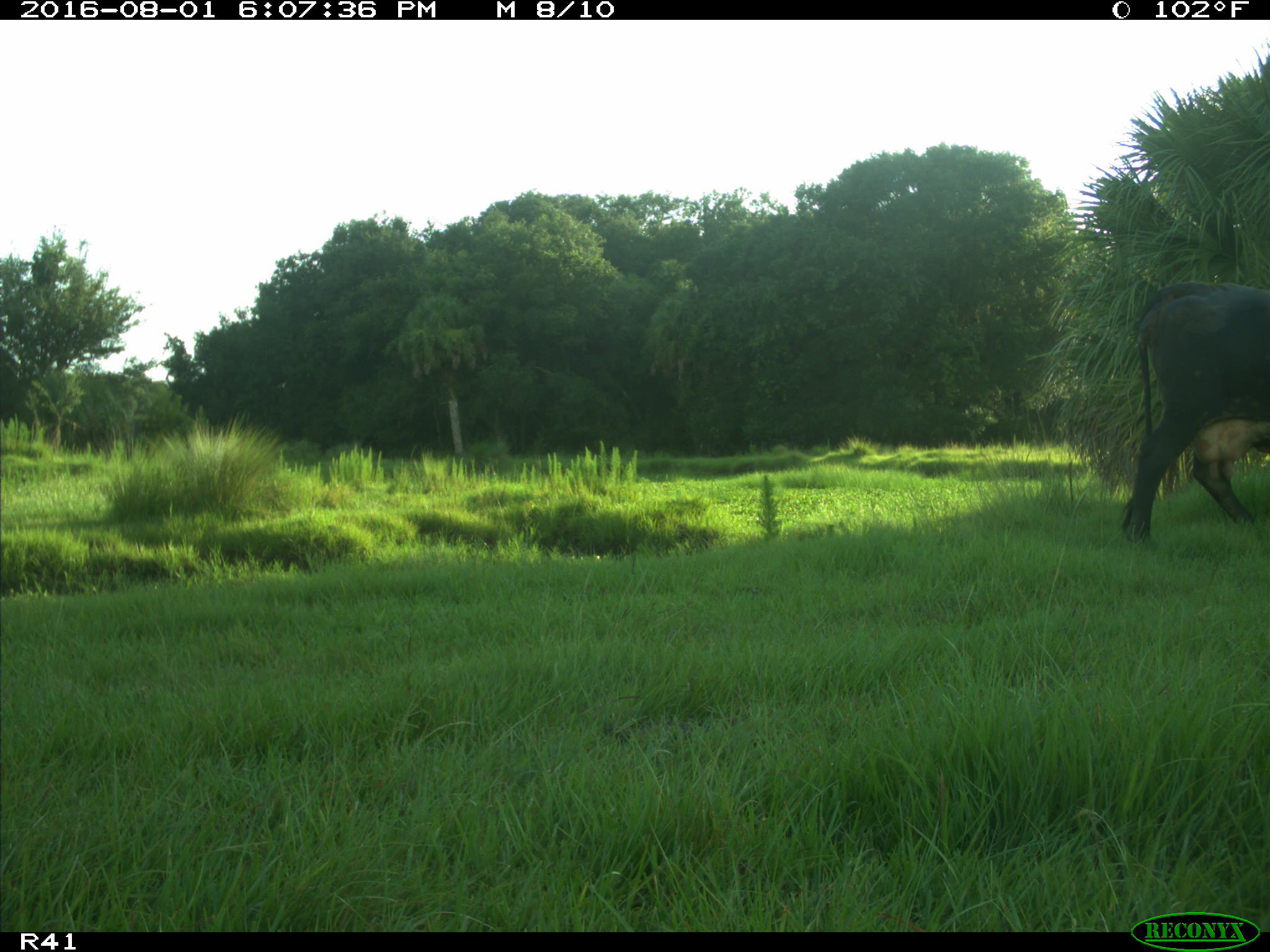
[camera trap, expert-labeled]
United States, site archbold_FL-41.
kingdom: Animalia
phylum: Chordata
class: Mammalia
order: Artiodactyla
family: Bovidae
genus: Bos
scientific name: Bos taurus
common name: domestic cow